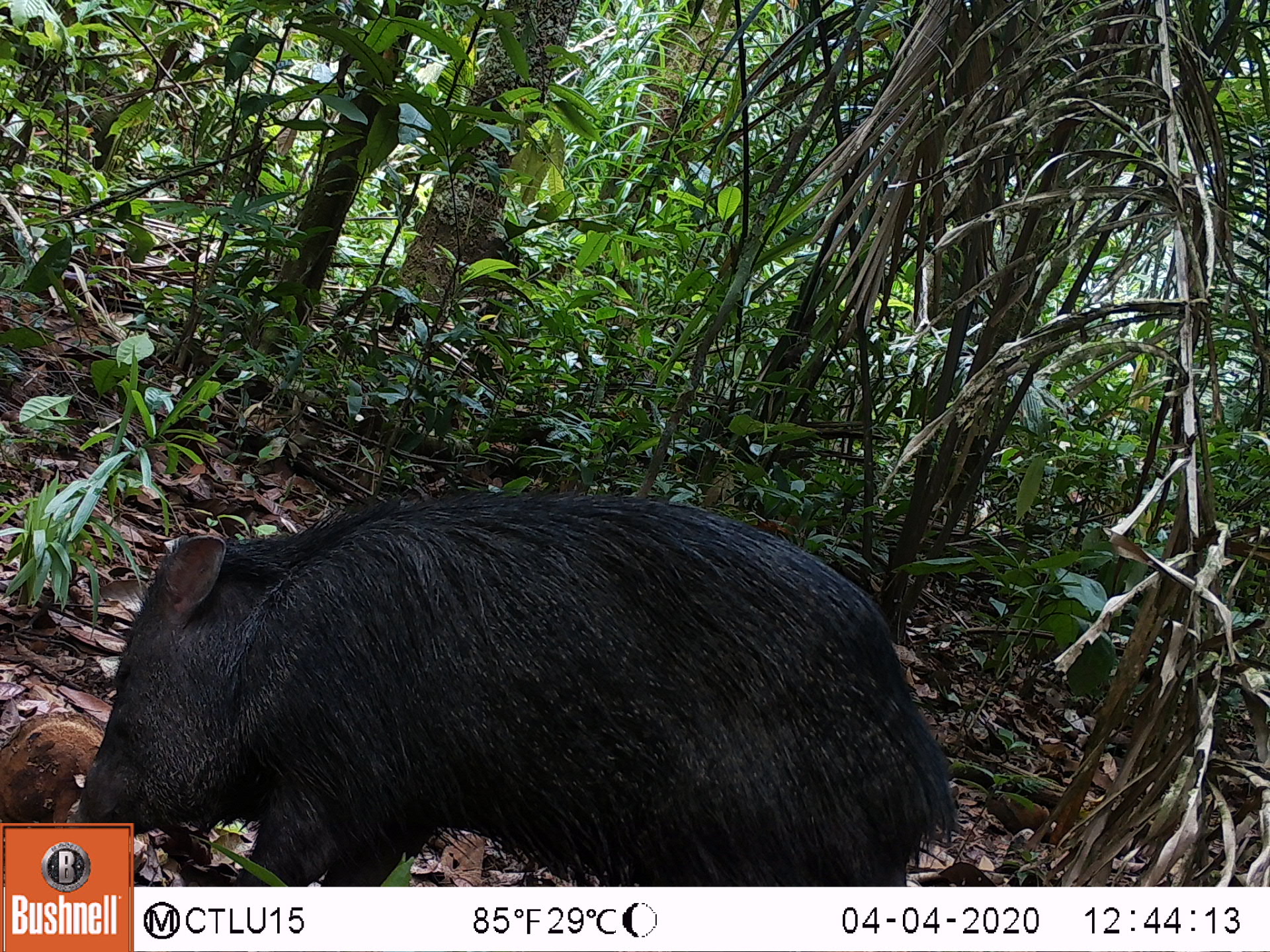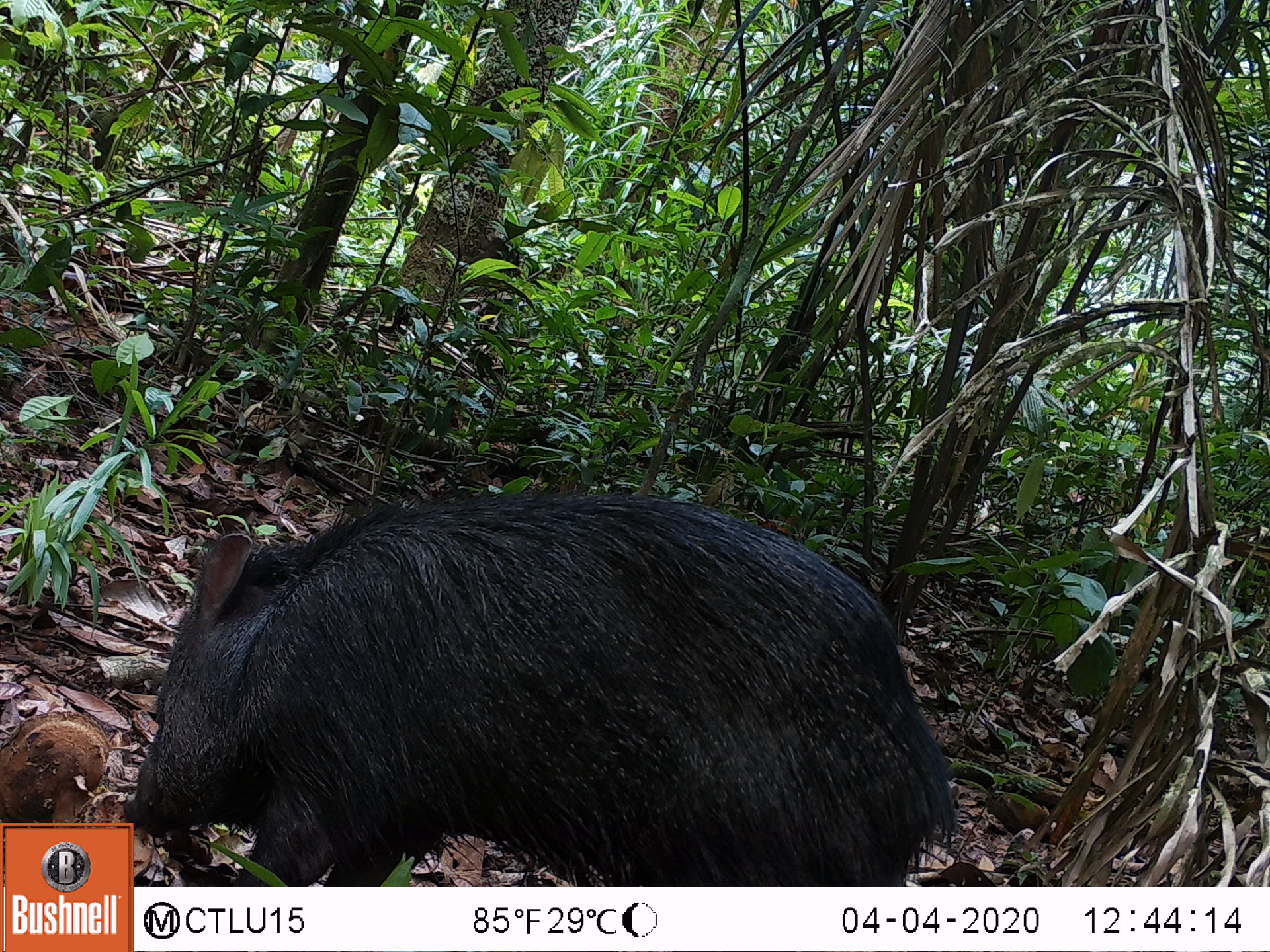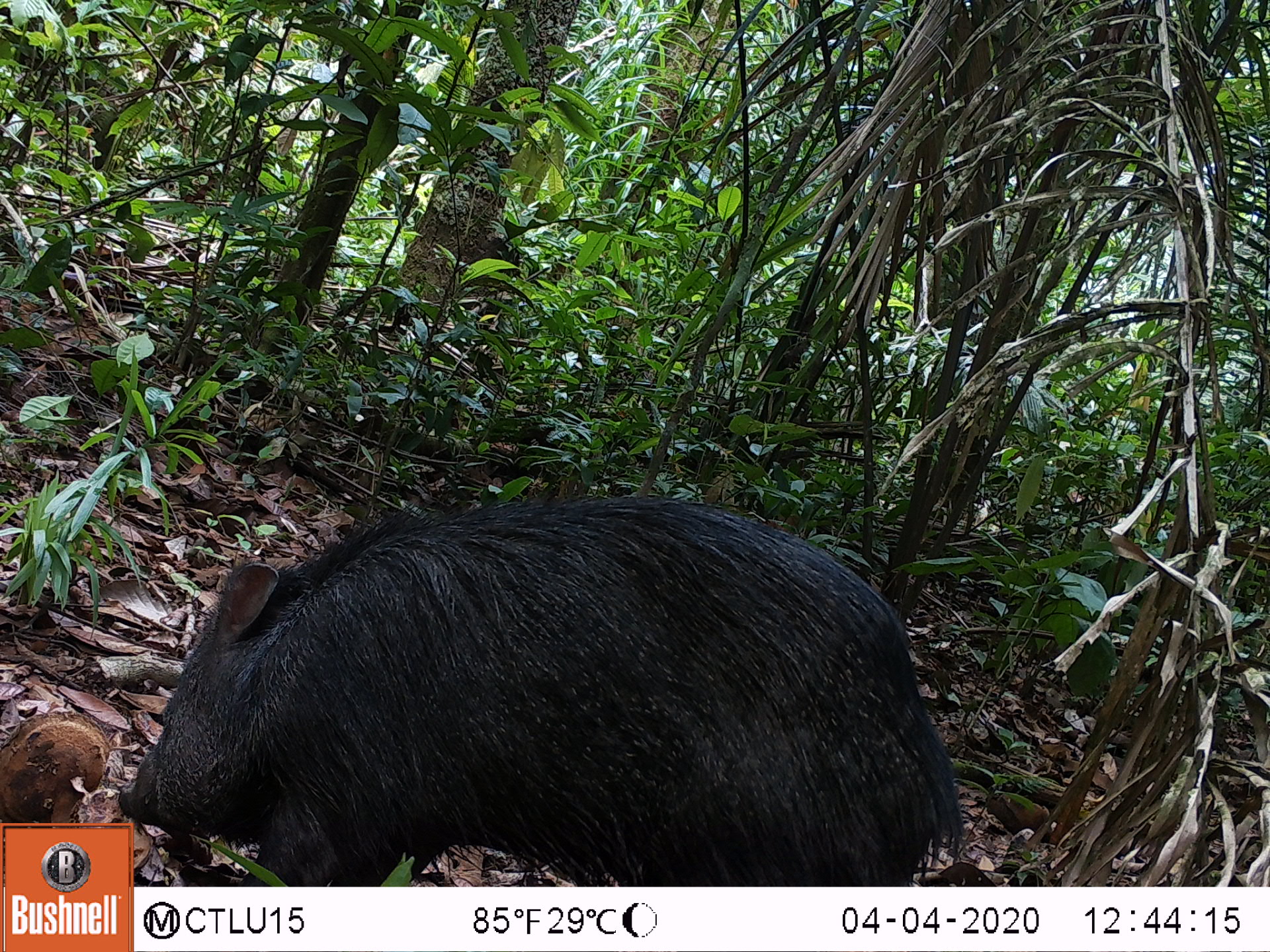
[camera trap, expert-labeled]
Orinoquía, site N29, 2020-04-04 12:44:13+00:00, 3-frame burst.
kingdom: Animalia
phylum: Chordata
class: Mammalia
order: Artiodactyla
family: Tayassuidae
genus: Pecari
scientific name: Pecari tajacu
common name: collared peccary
Collared peccary (Pecari tajacu).